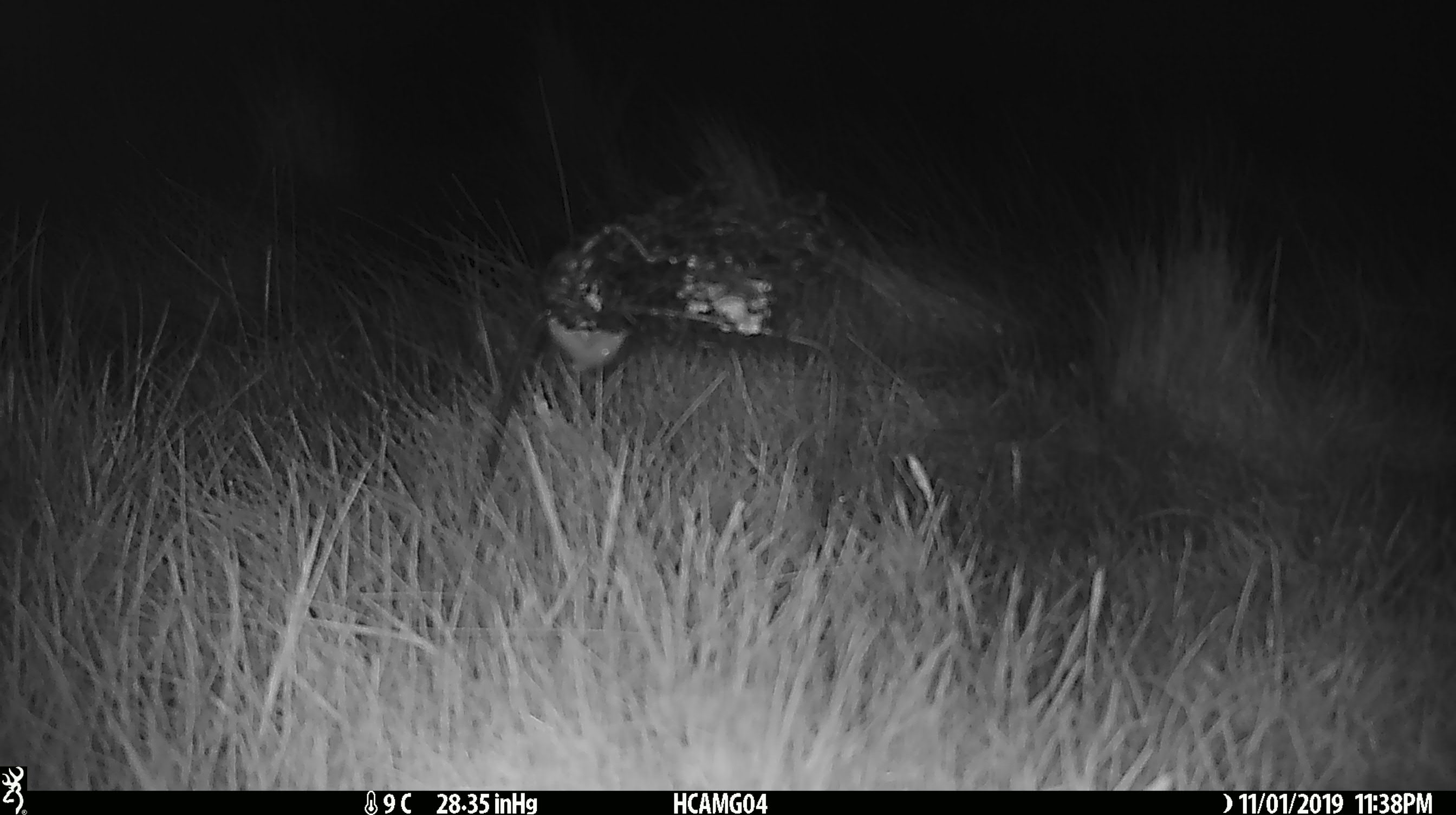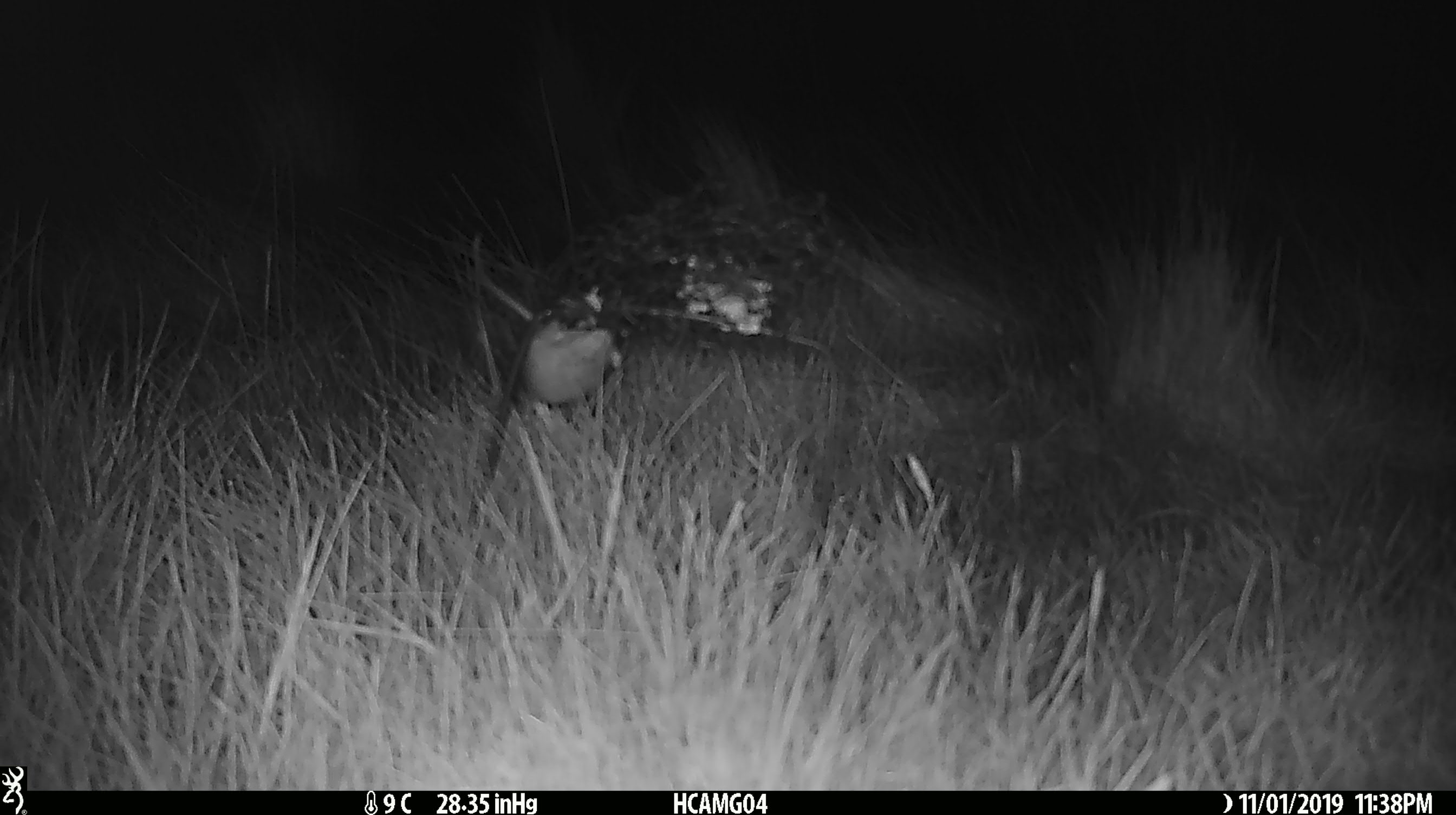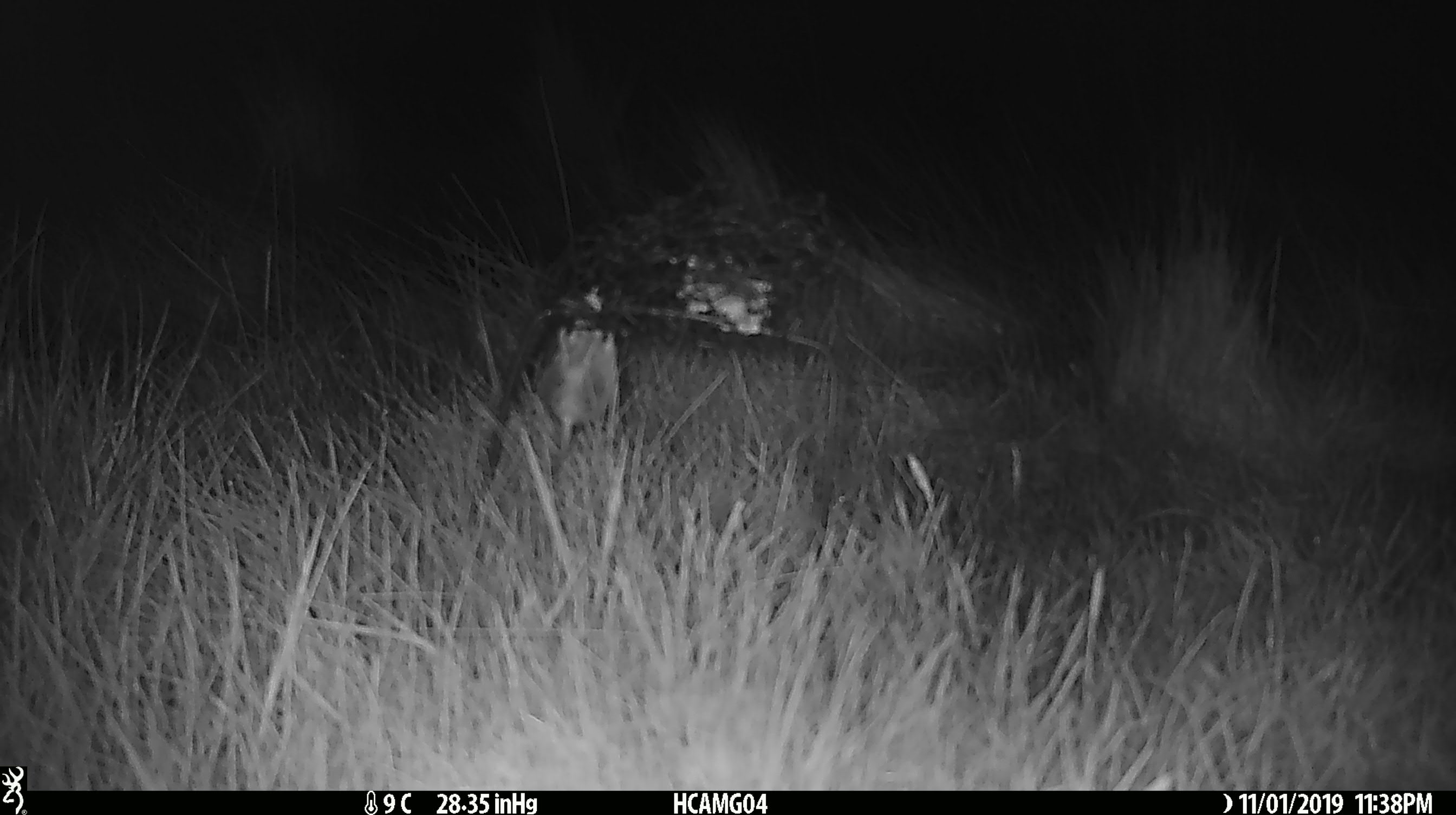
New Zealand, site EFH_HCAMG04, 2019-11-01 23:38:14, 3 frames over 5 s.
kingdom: Animalia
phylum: Chordata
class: Mammalia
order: Rodentia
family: Muridae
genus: Mus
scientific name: Mus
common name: mouse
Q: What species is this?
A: Mouse (Mus).